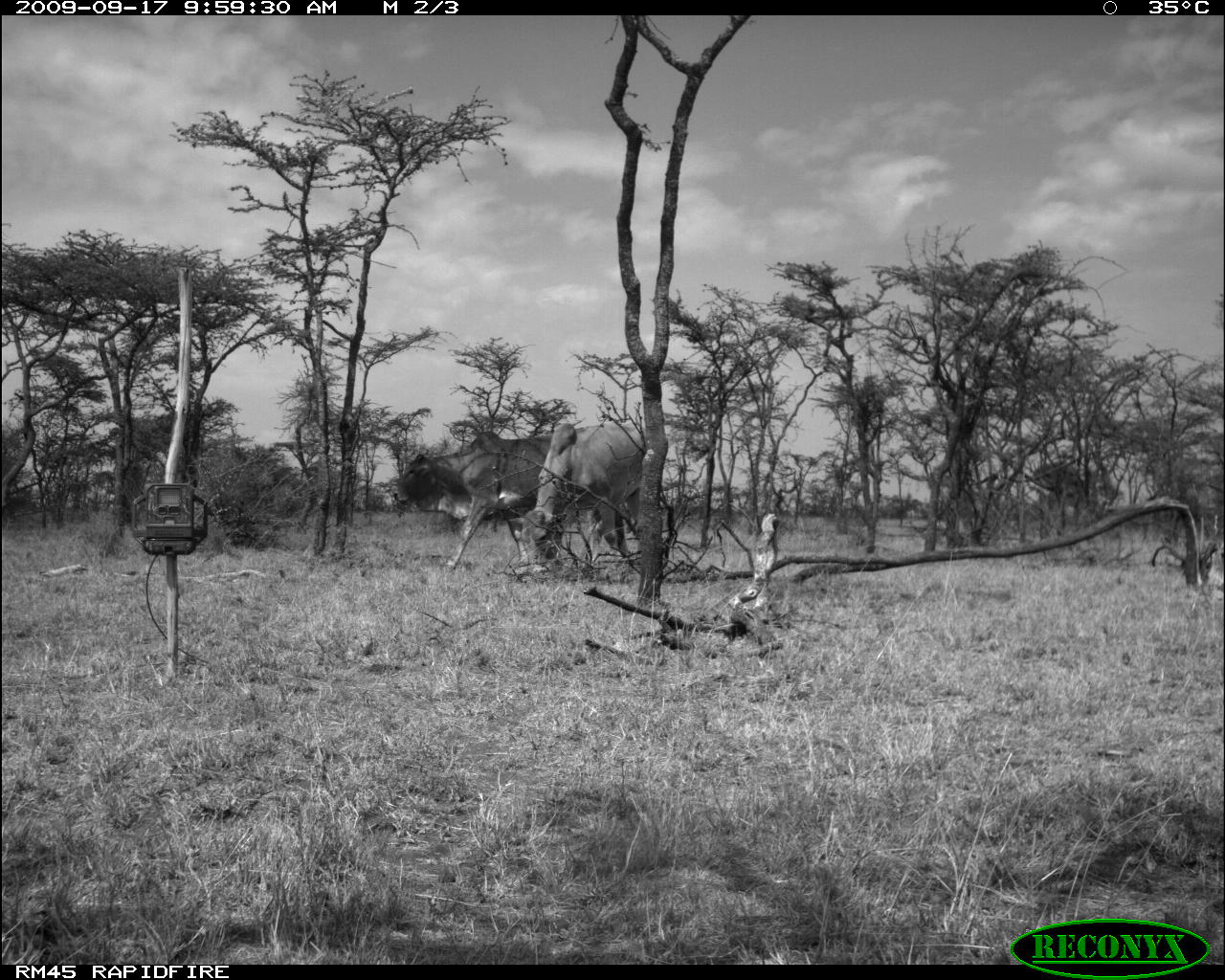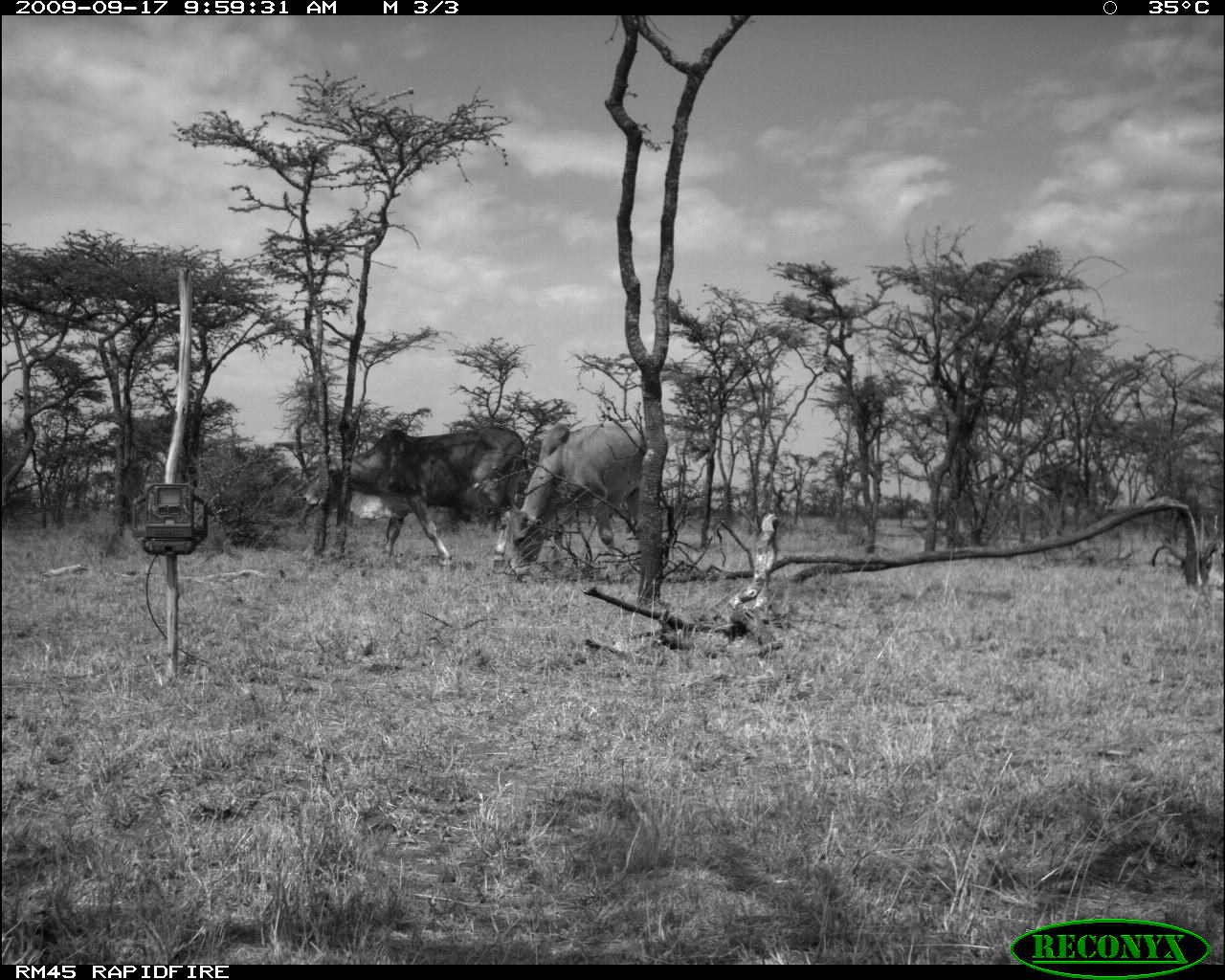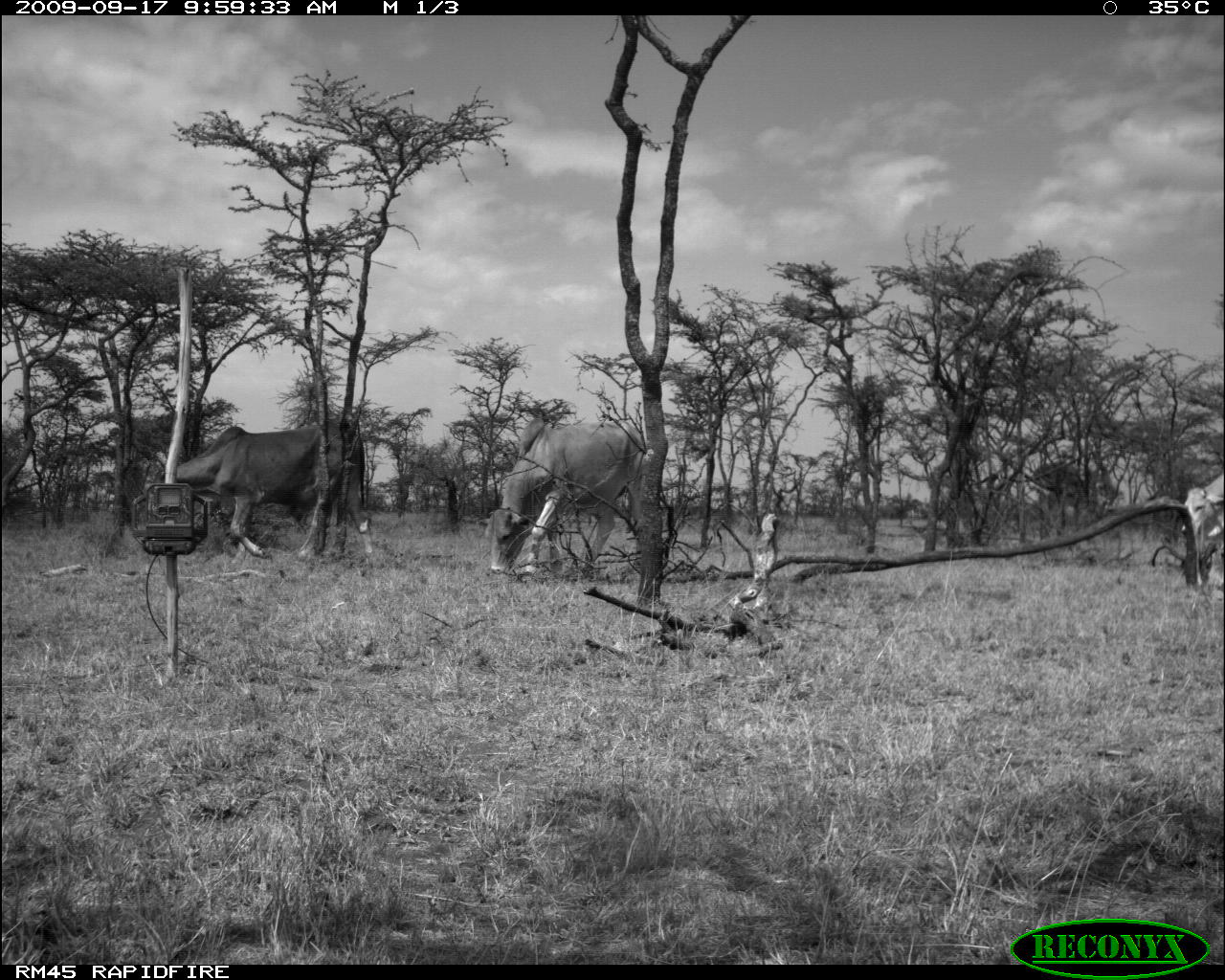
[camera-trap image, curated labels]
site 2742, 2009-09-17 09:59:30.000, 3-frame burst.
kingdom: Animalia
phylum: Chordata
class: Mammalia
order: Artiodactyla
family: Bovidae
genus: Bos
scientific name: Bos taurus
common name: domestic cattle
Bos taurus (domestic cattle), count 2.